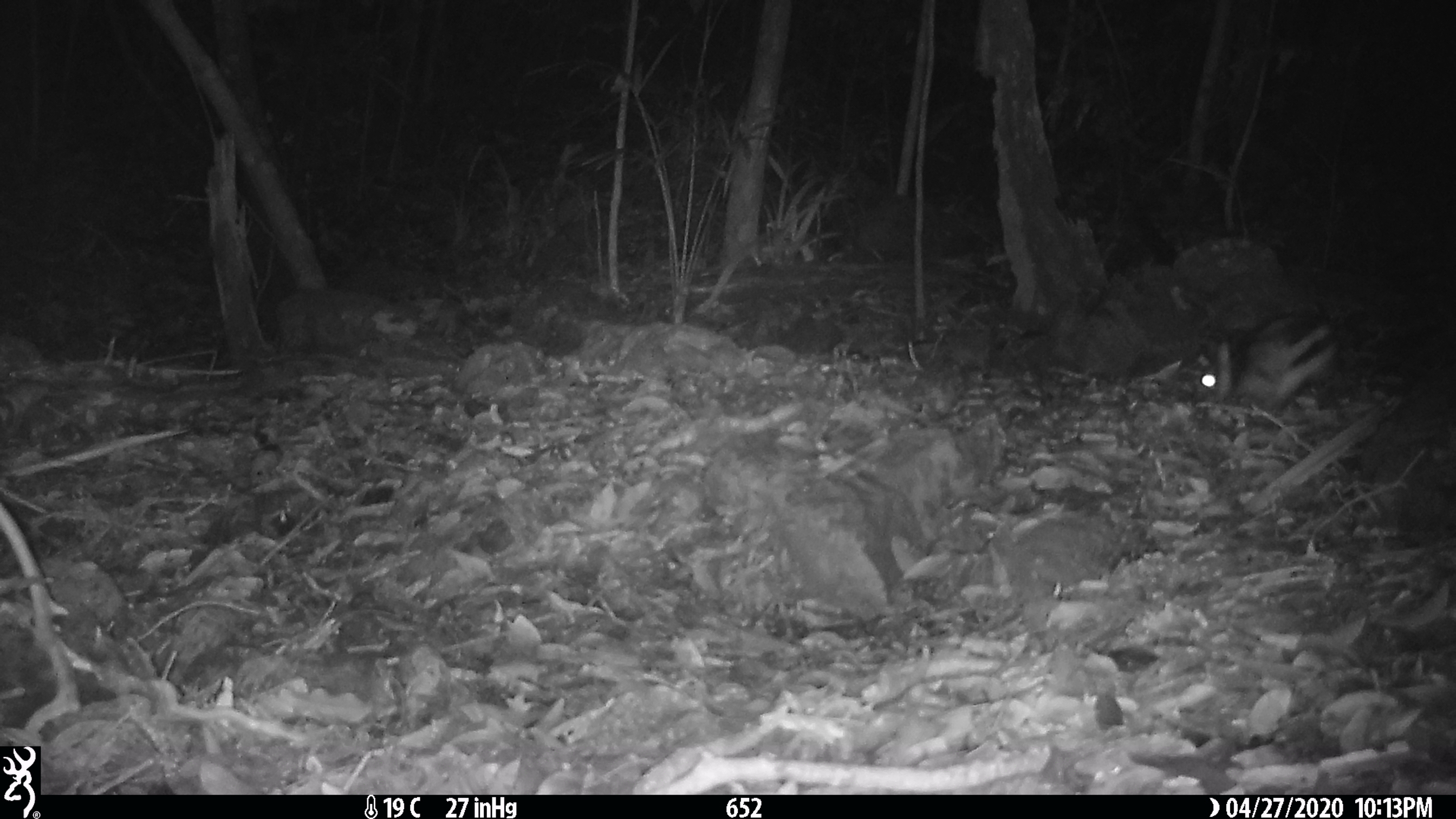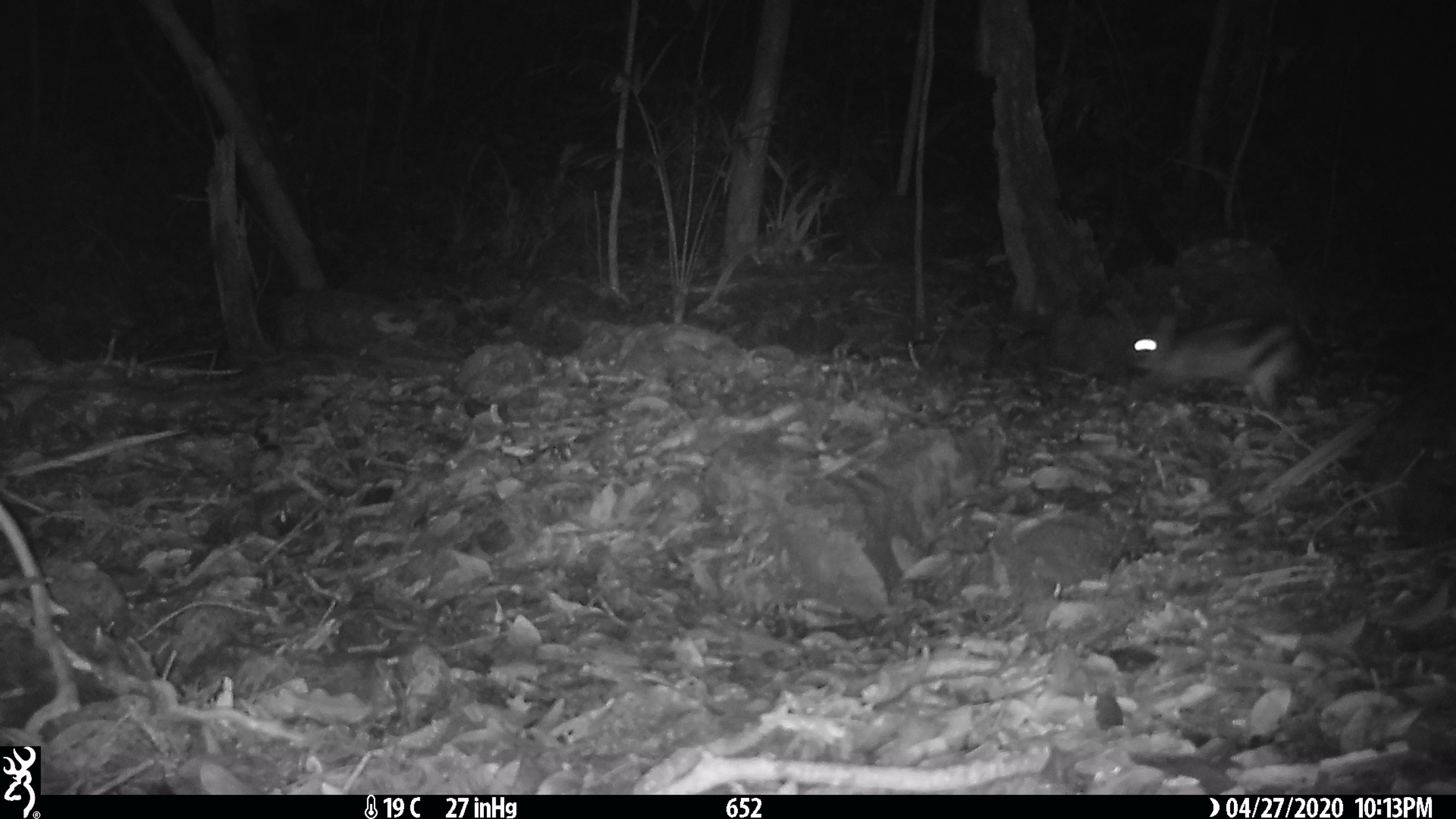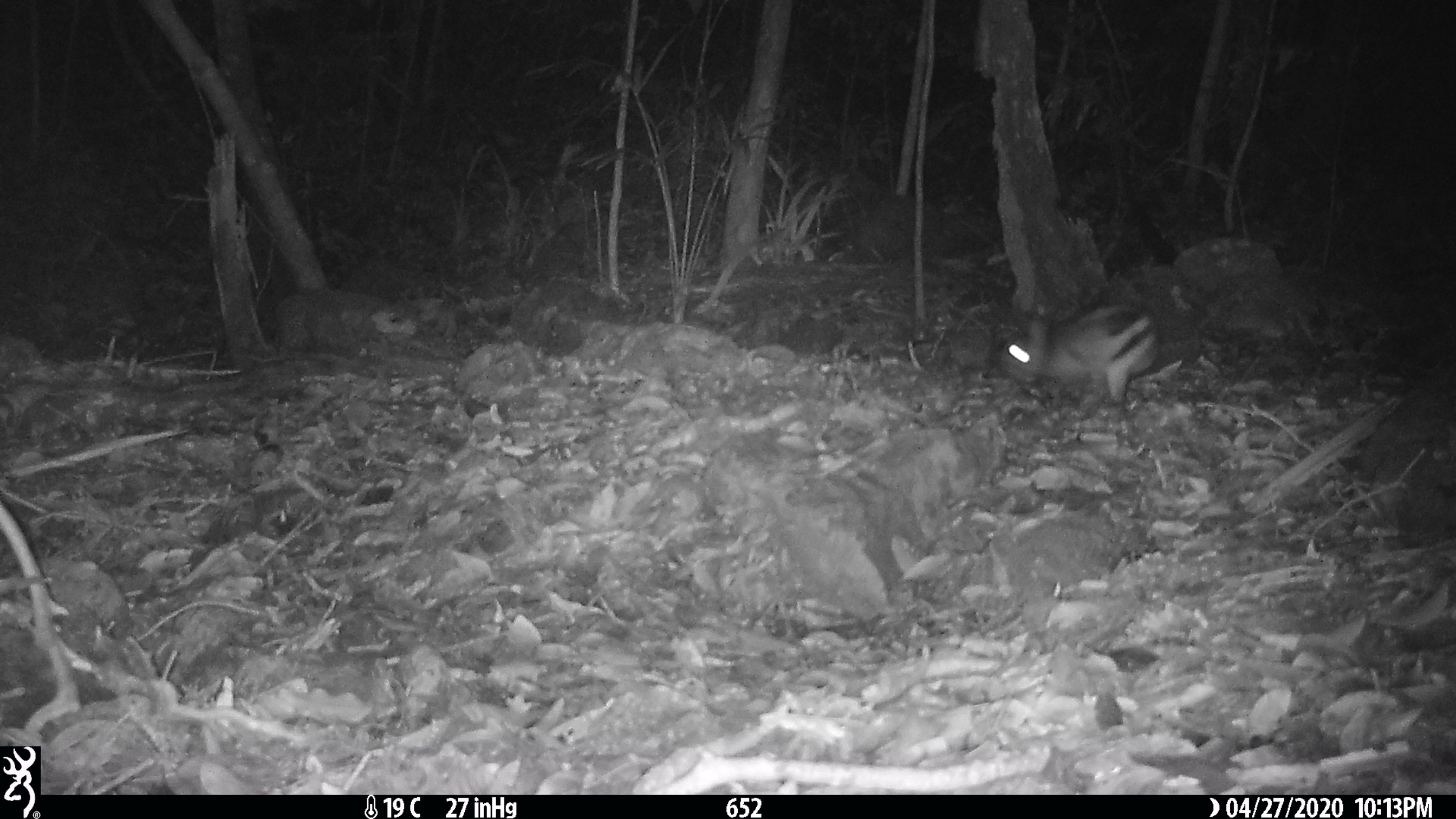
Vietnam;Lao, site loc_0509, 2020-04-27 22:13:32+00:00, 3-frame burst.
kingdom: Animalia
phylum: Chordata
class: Mammalia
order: Lagomorpha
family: Leporidae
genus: Nesolagus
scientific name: Nesolagus timminsi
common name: annamite striped rabbit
Annamite striped rabbit (Nesolagus timminsi). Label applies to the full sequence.